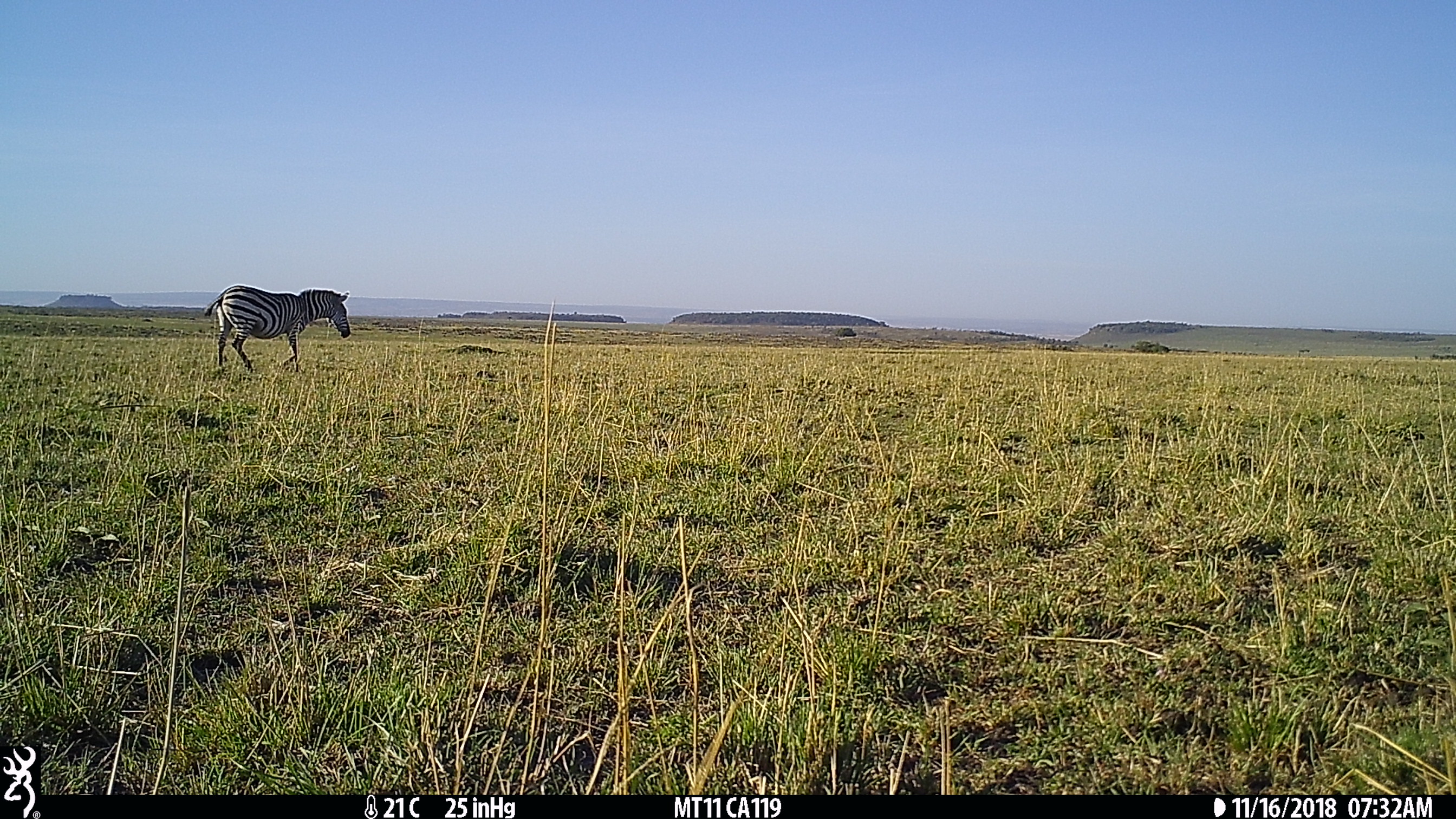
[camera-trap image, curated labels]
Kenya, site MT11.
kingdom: Animalia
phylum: Chordata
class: Mammalia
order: Perissodactyla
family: Equidae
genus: Equus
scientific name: Equus quagga burchellii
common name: burchell's zebra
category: zebra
Zebra (burchell's zebra) (Equus quagga burchellii).